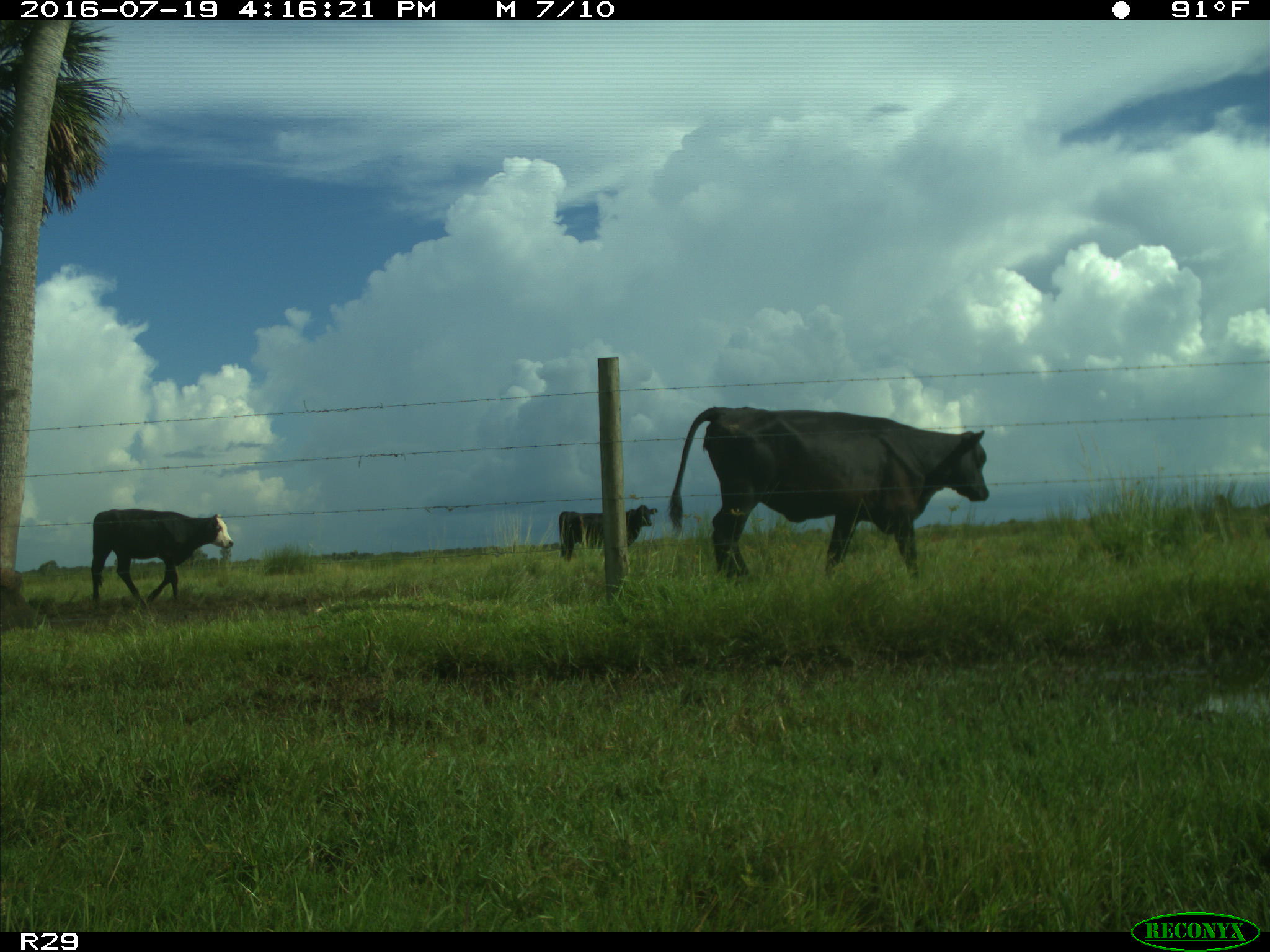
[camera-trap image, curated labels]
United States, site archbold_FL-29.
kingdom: Animalia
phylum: Chordata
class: Mammalia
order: Artiodactyla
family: Bovidae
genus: Bos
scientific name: Bos taurus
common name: domestic cow